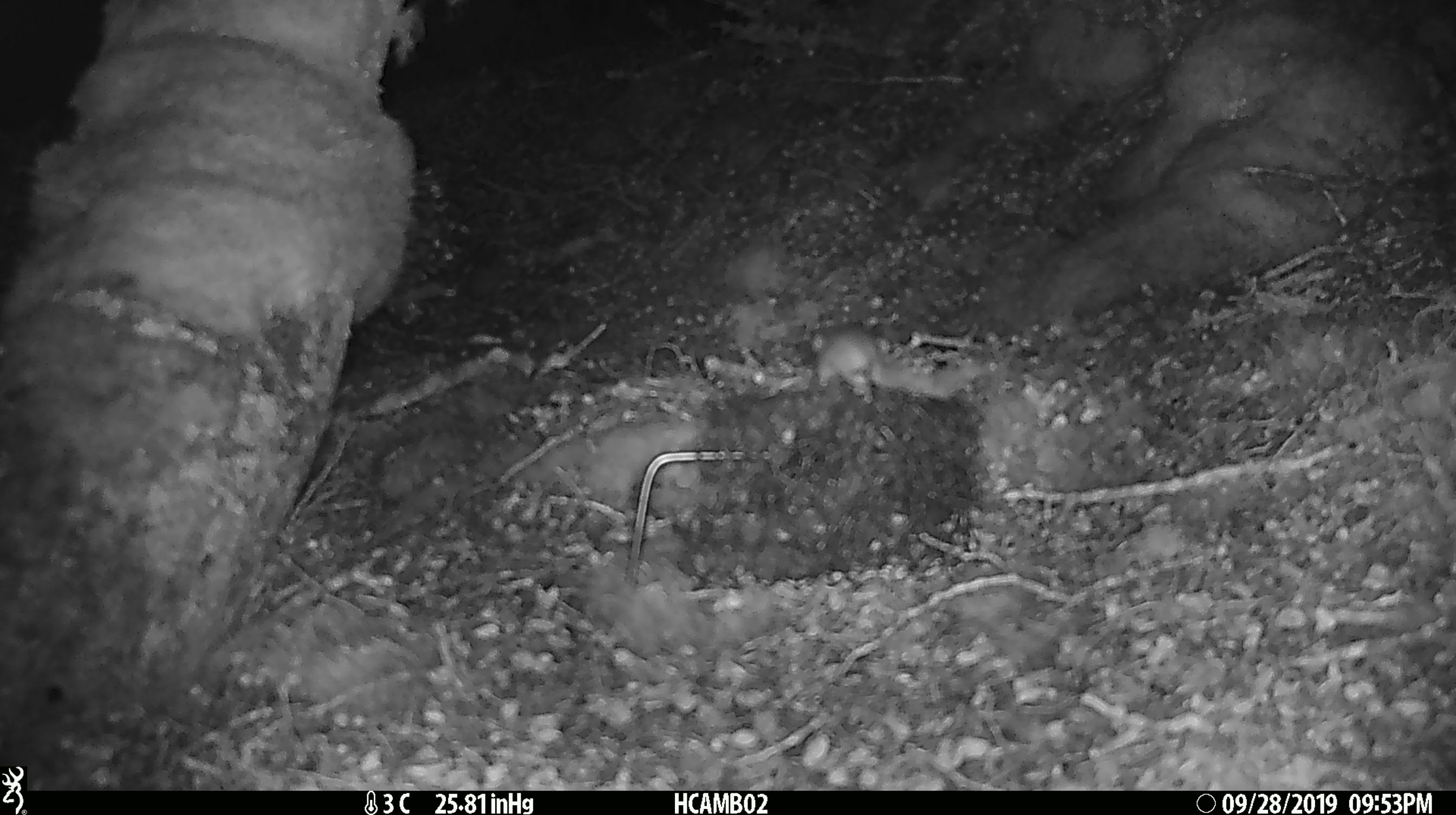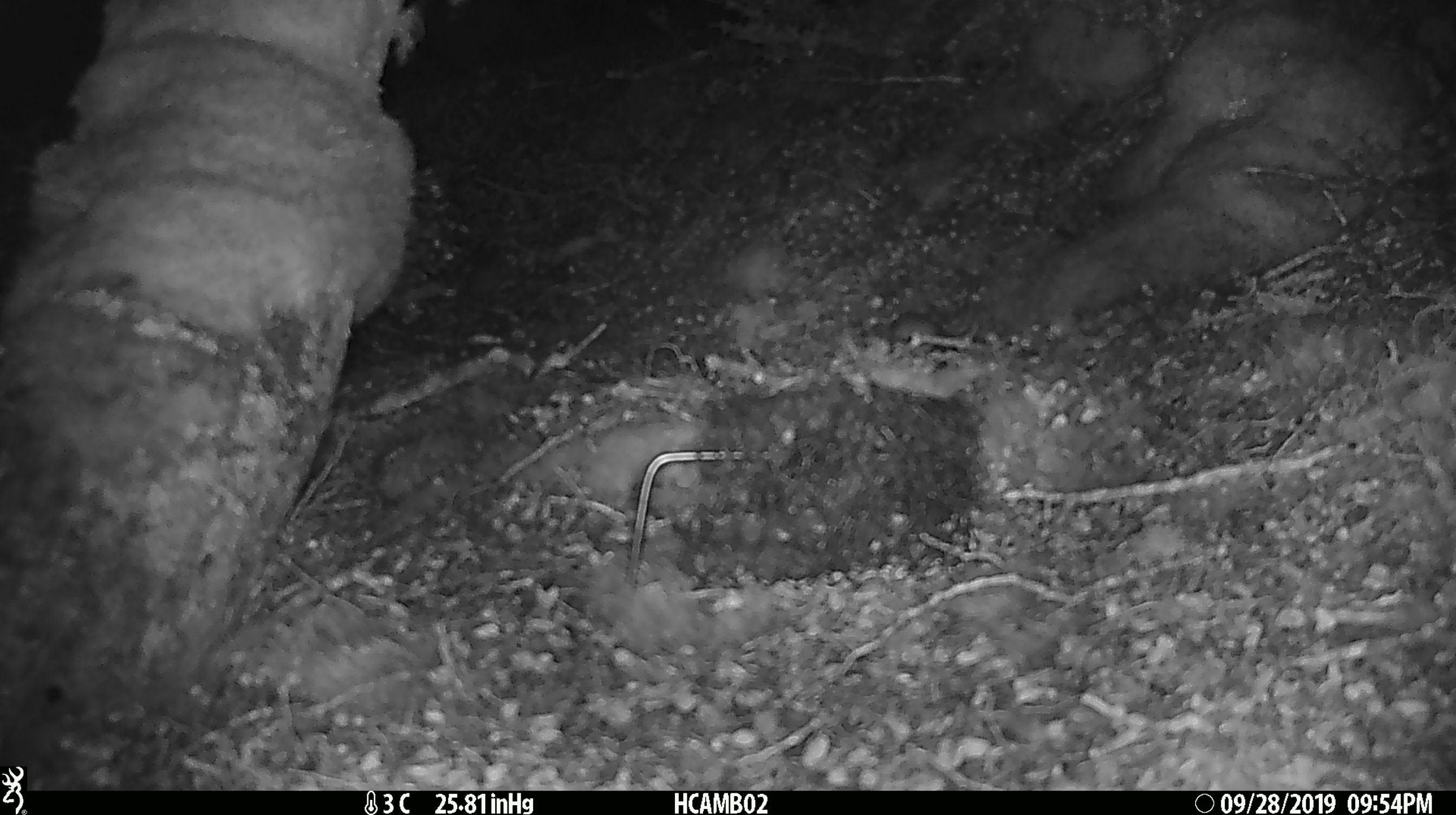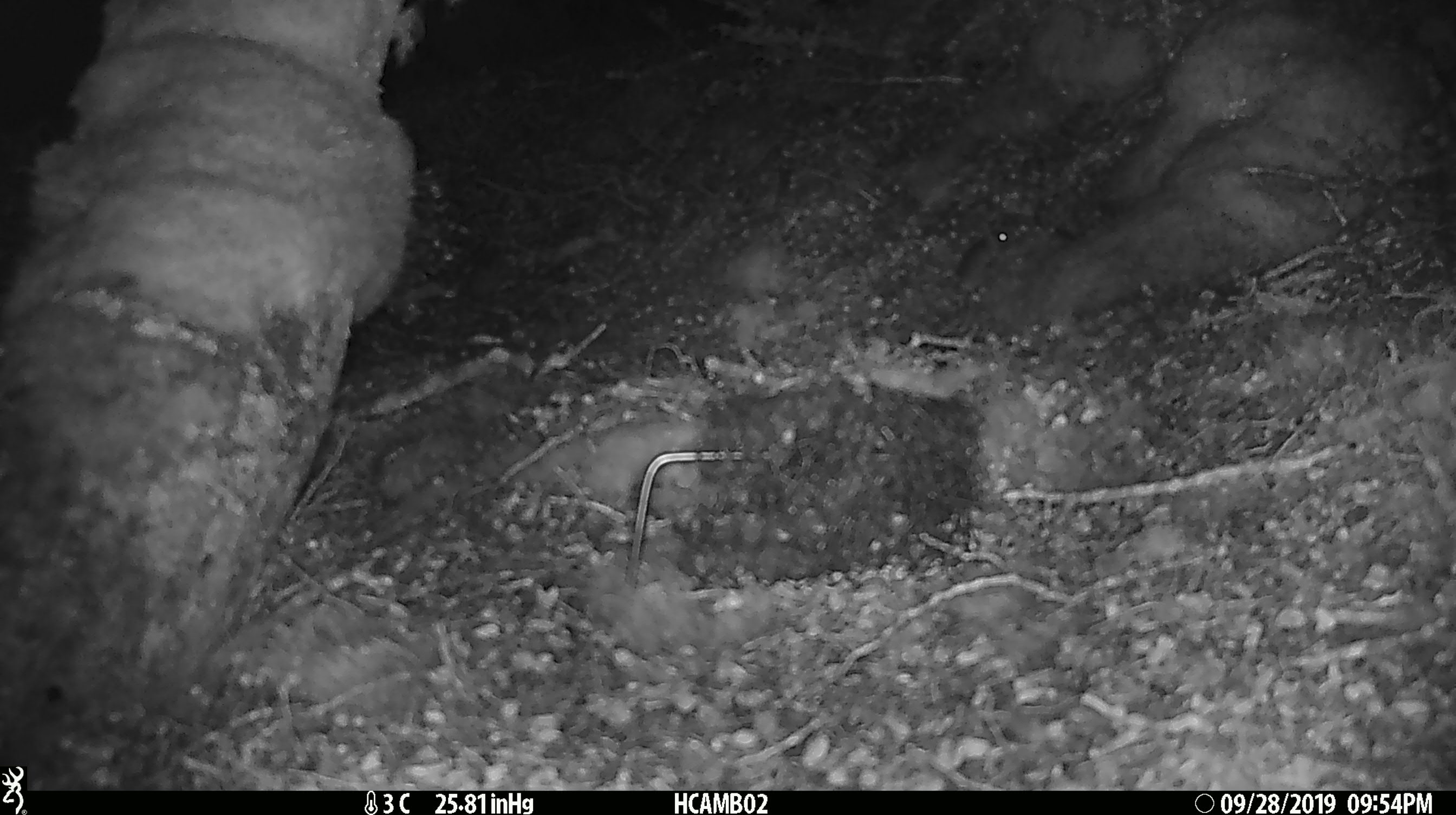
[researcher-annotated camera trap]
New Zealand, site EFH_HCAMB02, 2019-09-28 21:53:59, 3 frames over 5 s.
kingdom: Animalia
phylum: Chordata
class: Mammalia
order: Rodentia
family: Muridae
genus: Mus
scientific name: Mus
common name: mouse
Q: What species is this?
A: Mouse (Mus).